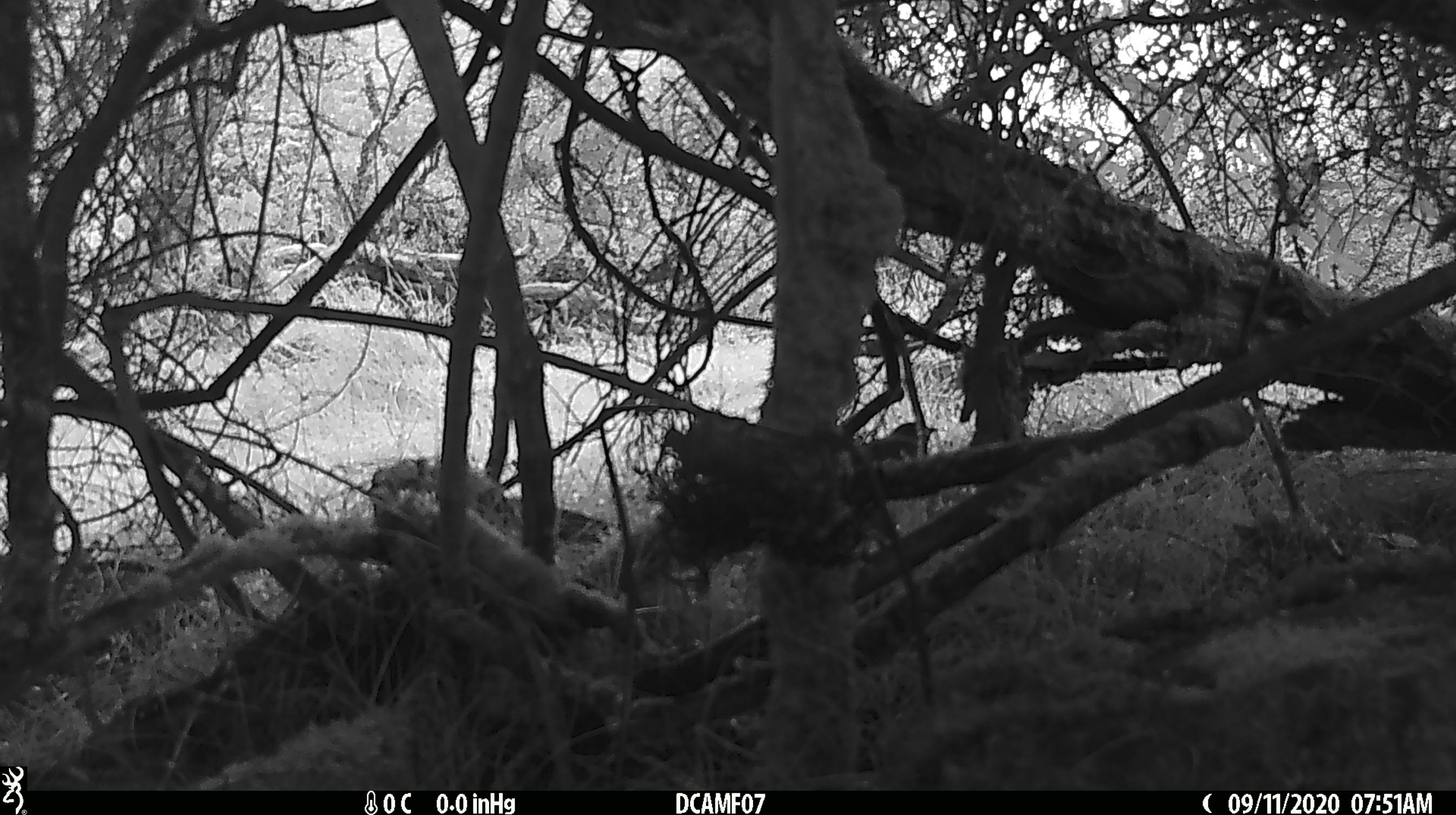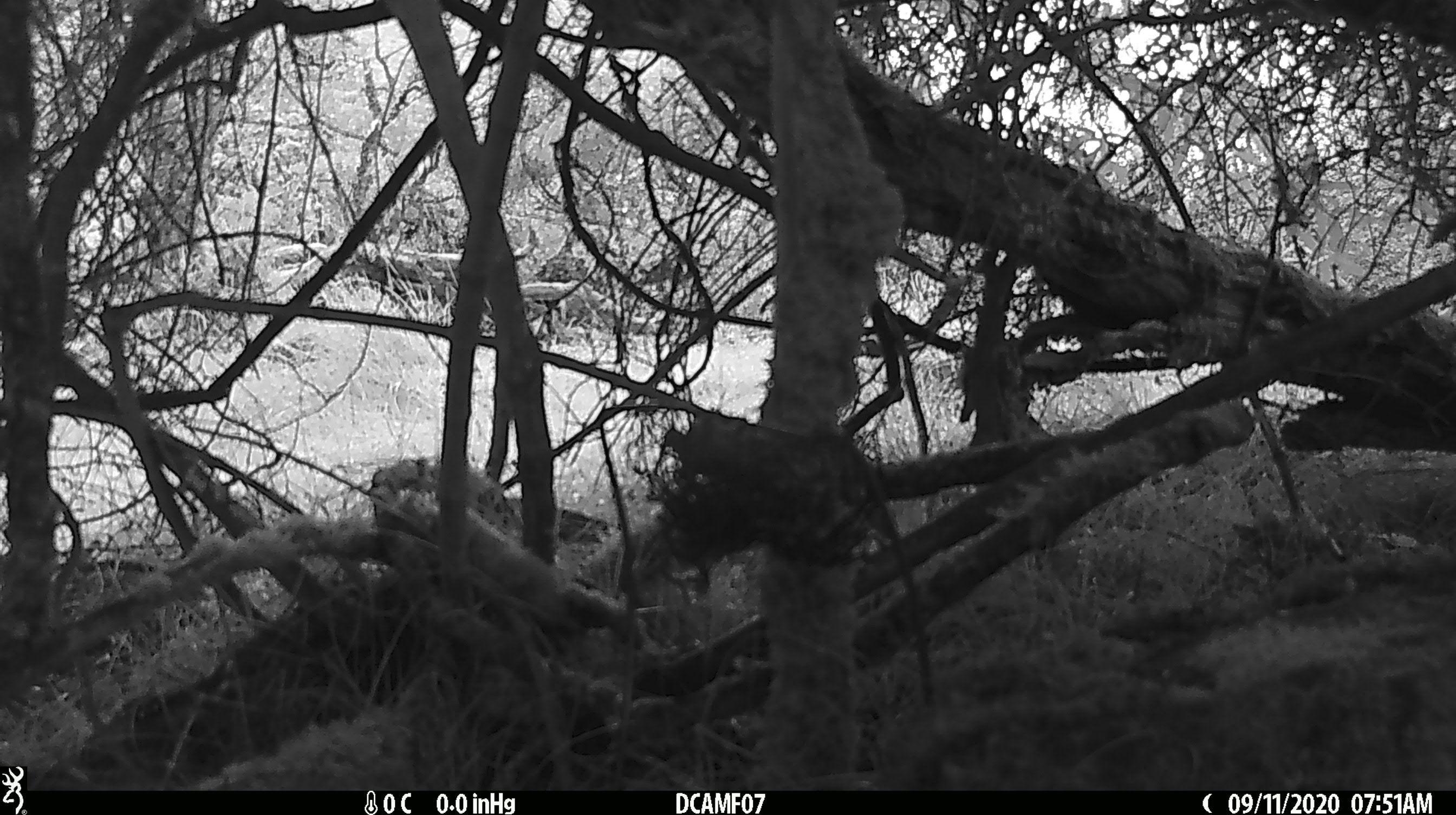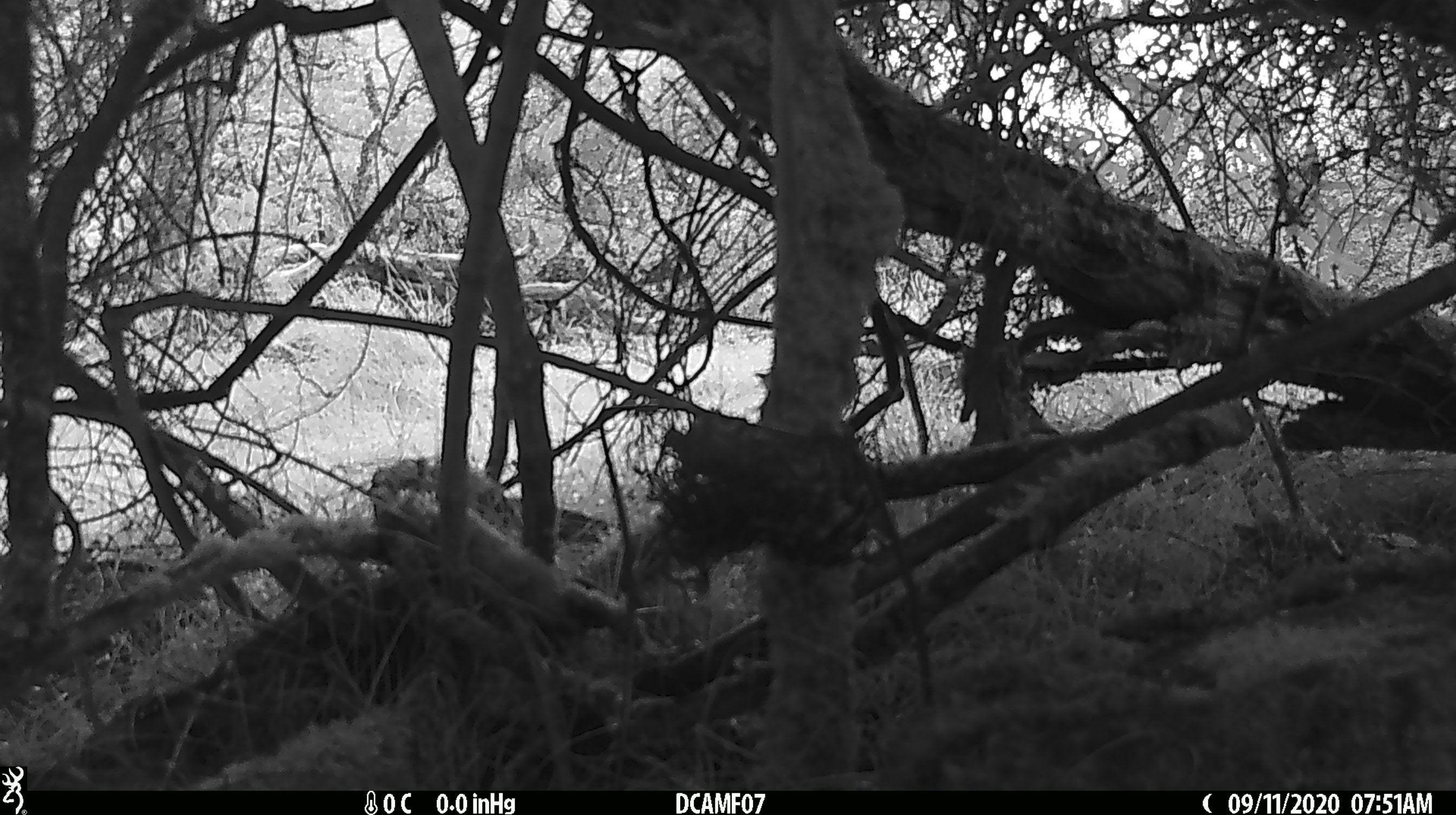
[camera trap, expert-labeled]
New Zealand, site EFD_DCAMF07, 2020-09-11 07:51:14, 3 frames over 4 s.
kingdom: Animalia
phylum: Chordata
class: Aves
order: Passeriformes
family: Turdidae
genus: Turdus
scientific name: Turdus philomelos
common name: song thrush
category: thrush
Thrush (song thrush) (Turdus philomelos).